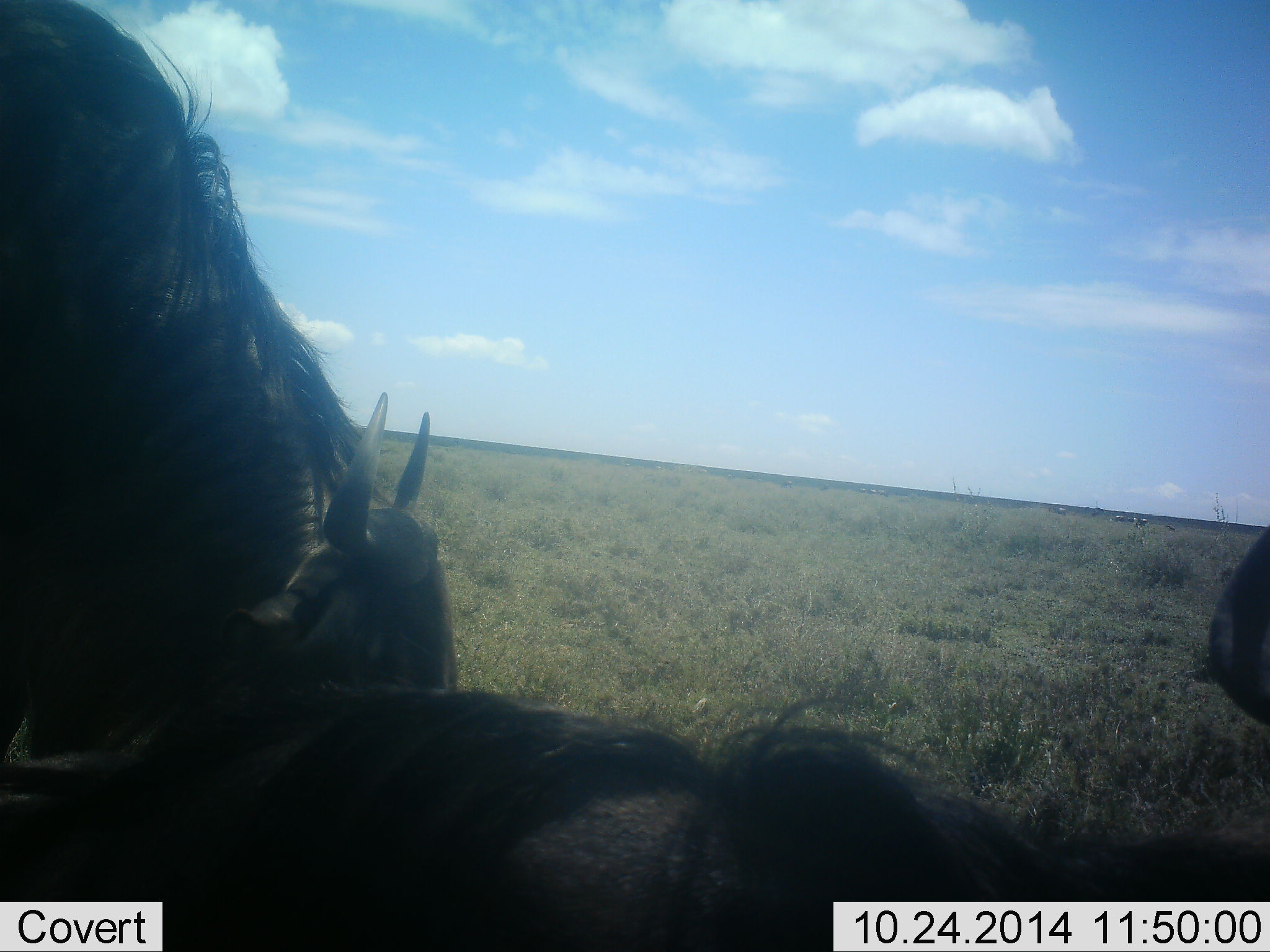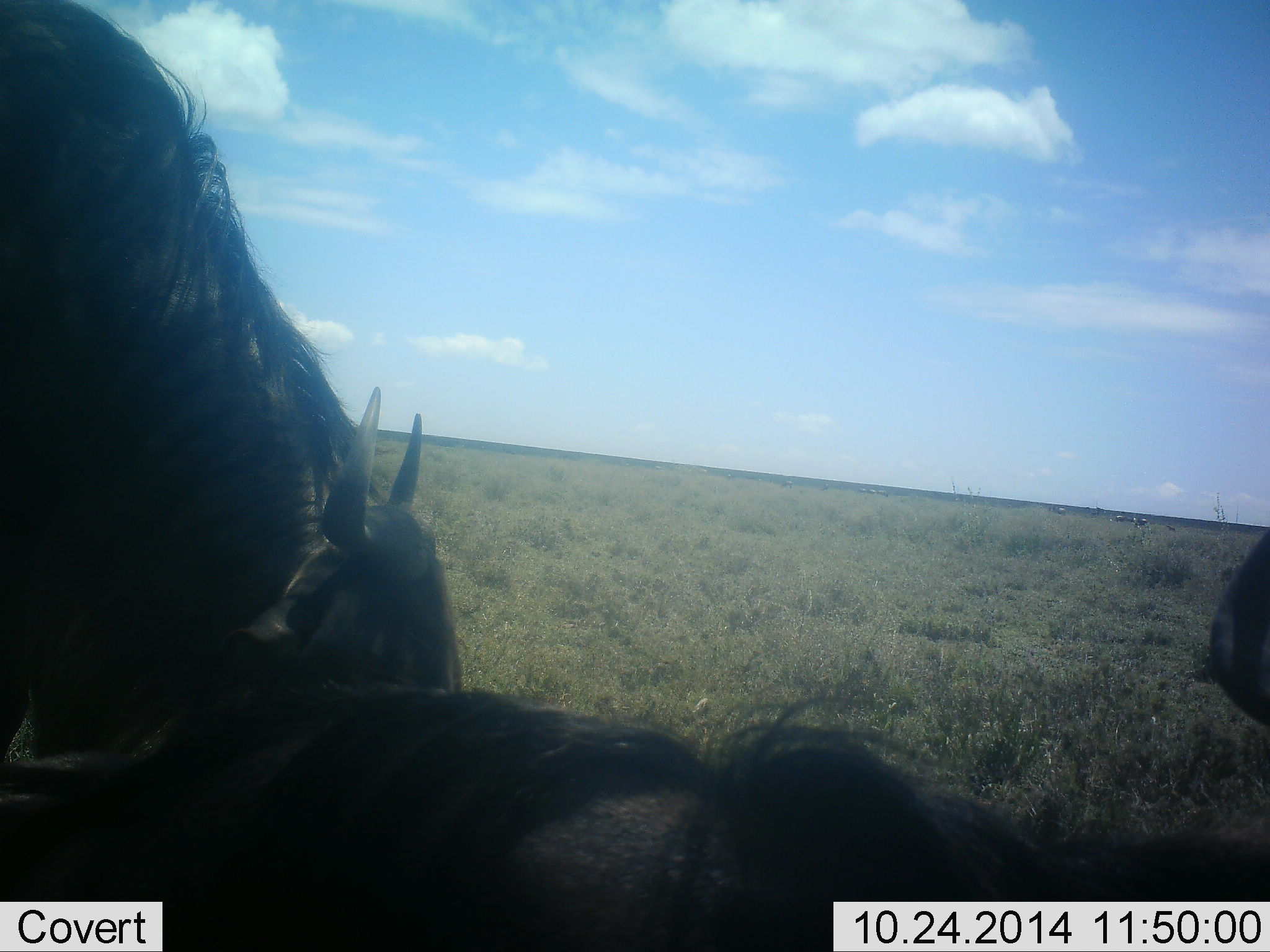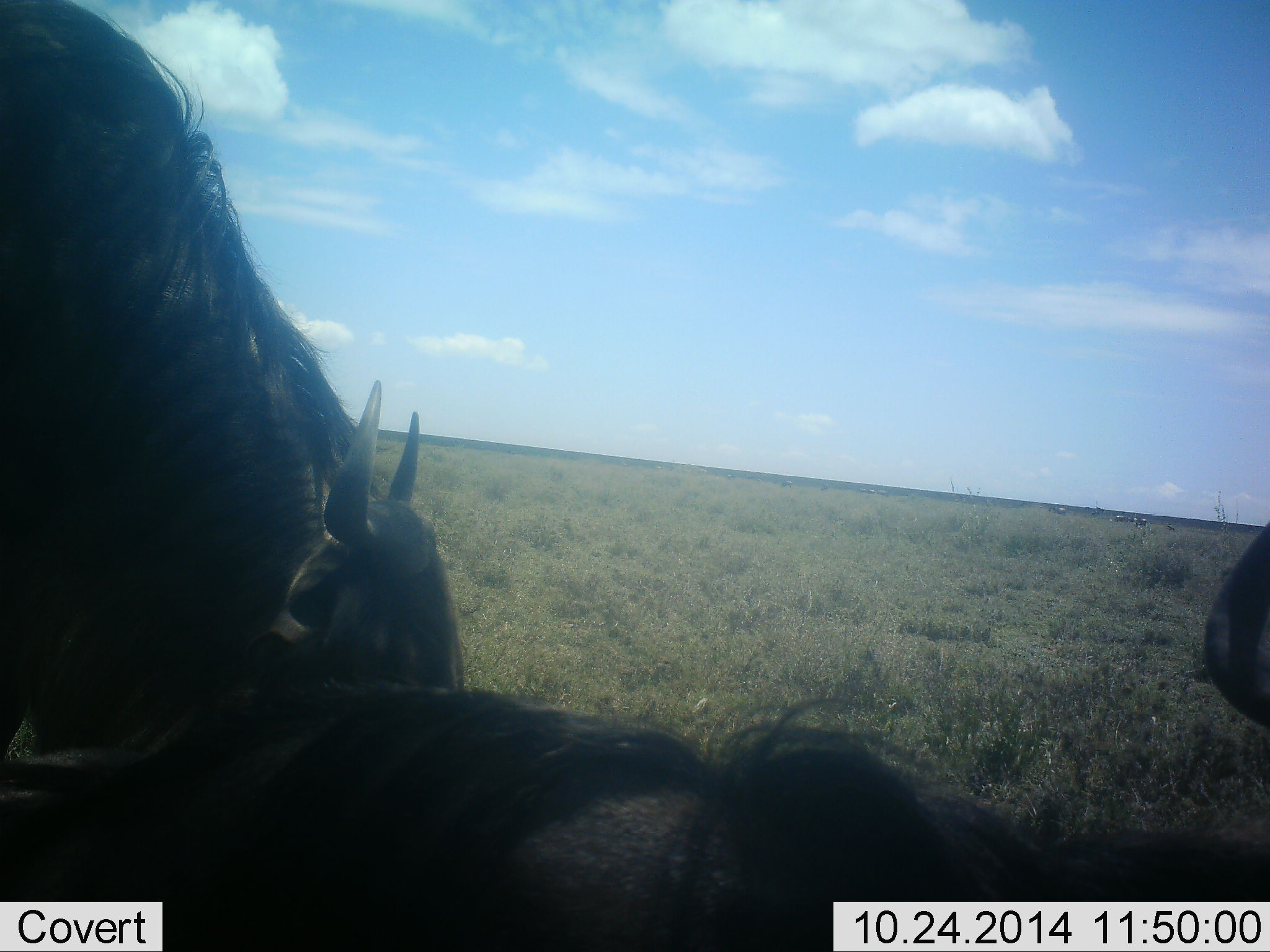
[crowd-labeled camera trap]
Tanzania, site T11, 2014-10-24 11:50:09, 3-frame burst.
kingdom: Animalia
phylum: Chordata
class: Mammalia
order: Artiodactyla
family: Bovidae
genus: Connochaetes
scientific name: Connochaetes taurinus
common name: blue wildebeest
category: wildebeest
Wildebeest (blue wildebeest) (Connochaetes taurinus), count 3. Behavior (volunteer vote fractions): standing 60%, resting 90%, moving 0%, interacting 10%. Young present (vote fraction): 0%. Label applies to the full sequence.